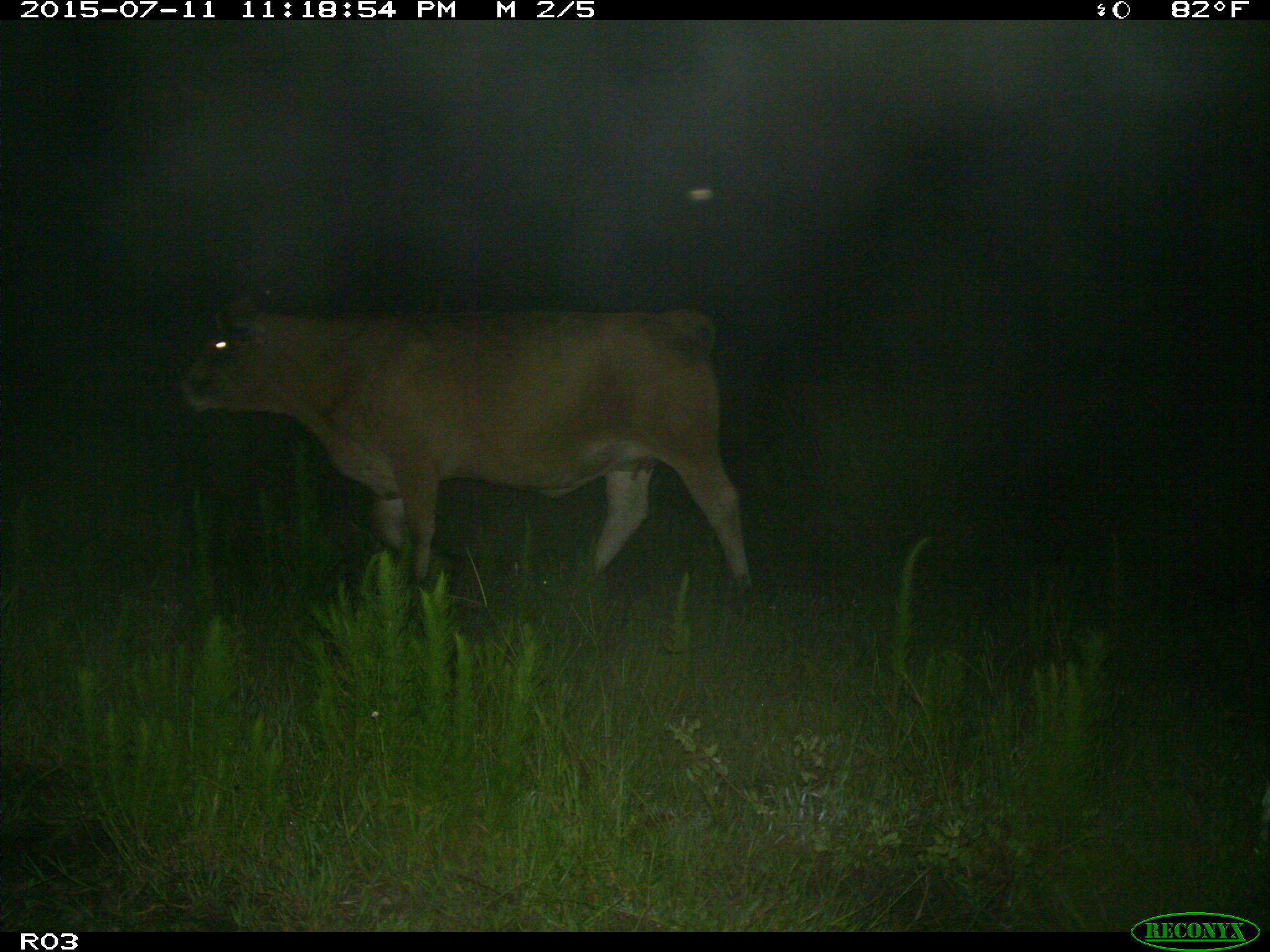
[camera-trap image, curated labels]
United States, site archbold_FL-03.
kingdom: Animalia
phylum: Chordata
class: Mammalia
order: Artiodactyla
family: Bovidae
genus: Bos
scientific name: Bos taurus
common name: domestic cow